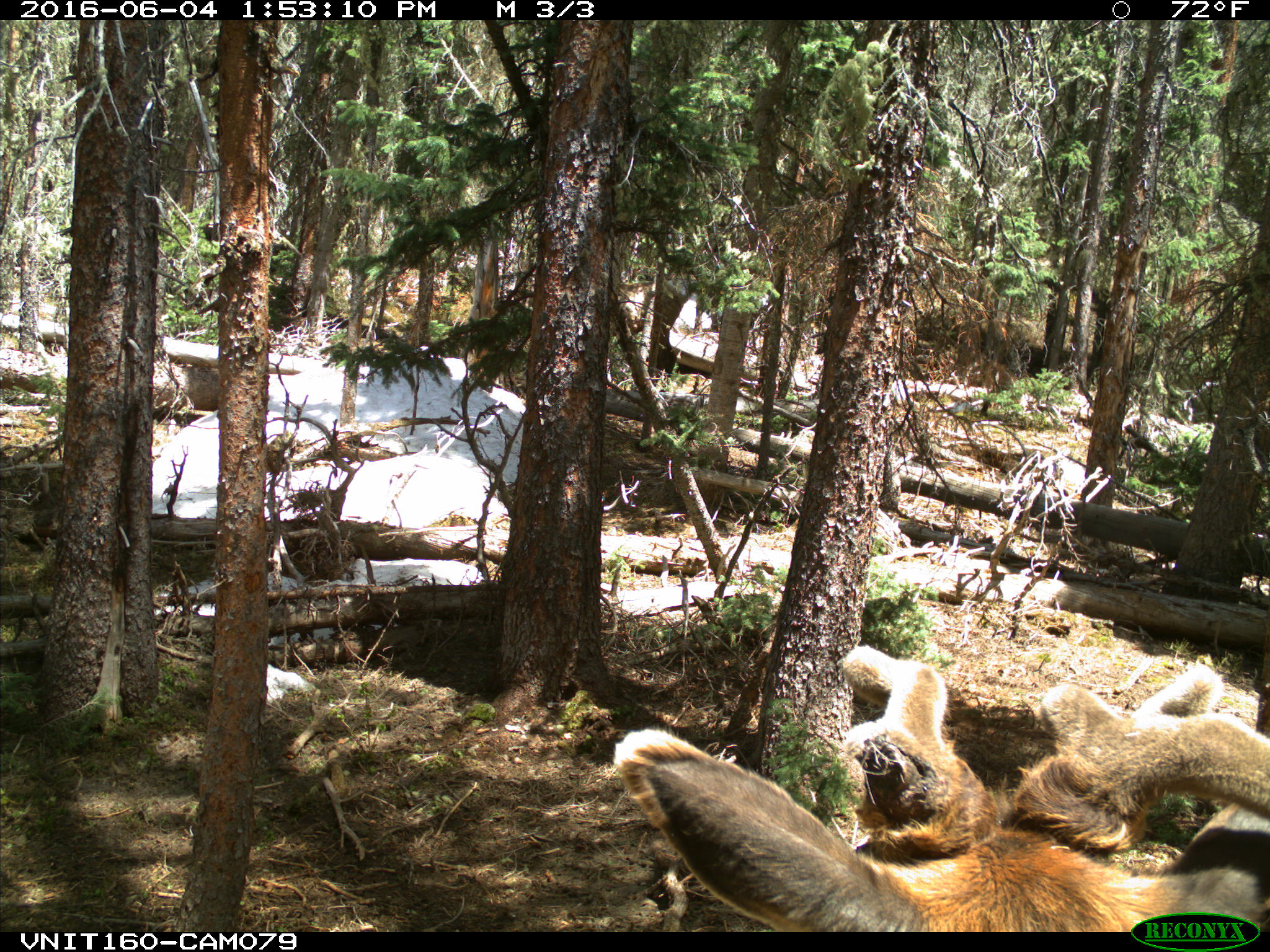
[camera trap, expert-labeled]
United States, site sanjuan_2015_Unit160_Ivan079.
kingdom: Animalia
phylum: Chordata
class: Mammalia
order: Artiodactyla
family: Cervidae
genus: Cervus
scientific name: Cervus elaphus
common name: red deer